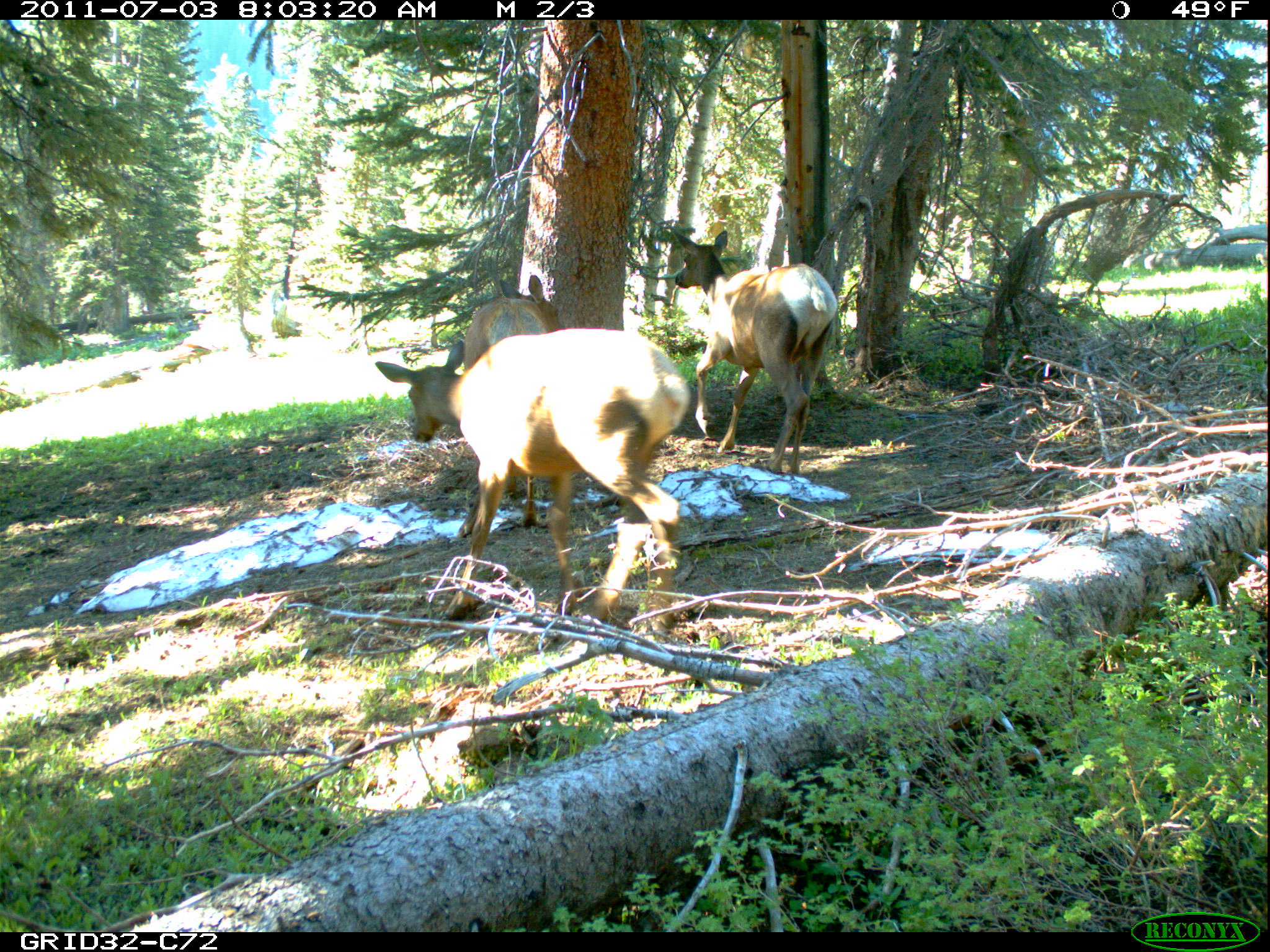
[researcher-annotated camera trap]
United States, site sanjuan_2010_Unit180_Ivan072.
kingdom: Animalia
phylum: Chordata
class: Mammalia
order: Artiodactyla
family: Cervidae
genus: Cervus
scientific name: Cervus elaphus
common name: red deer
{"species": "Cervus elaphus (red deer)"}